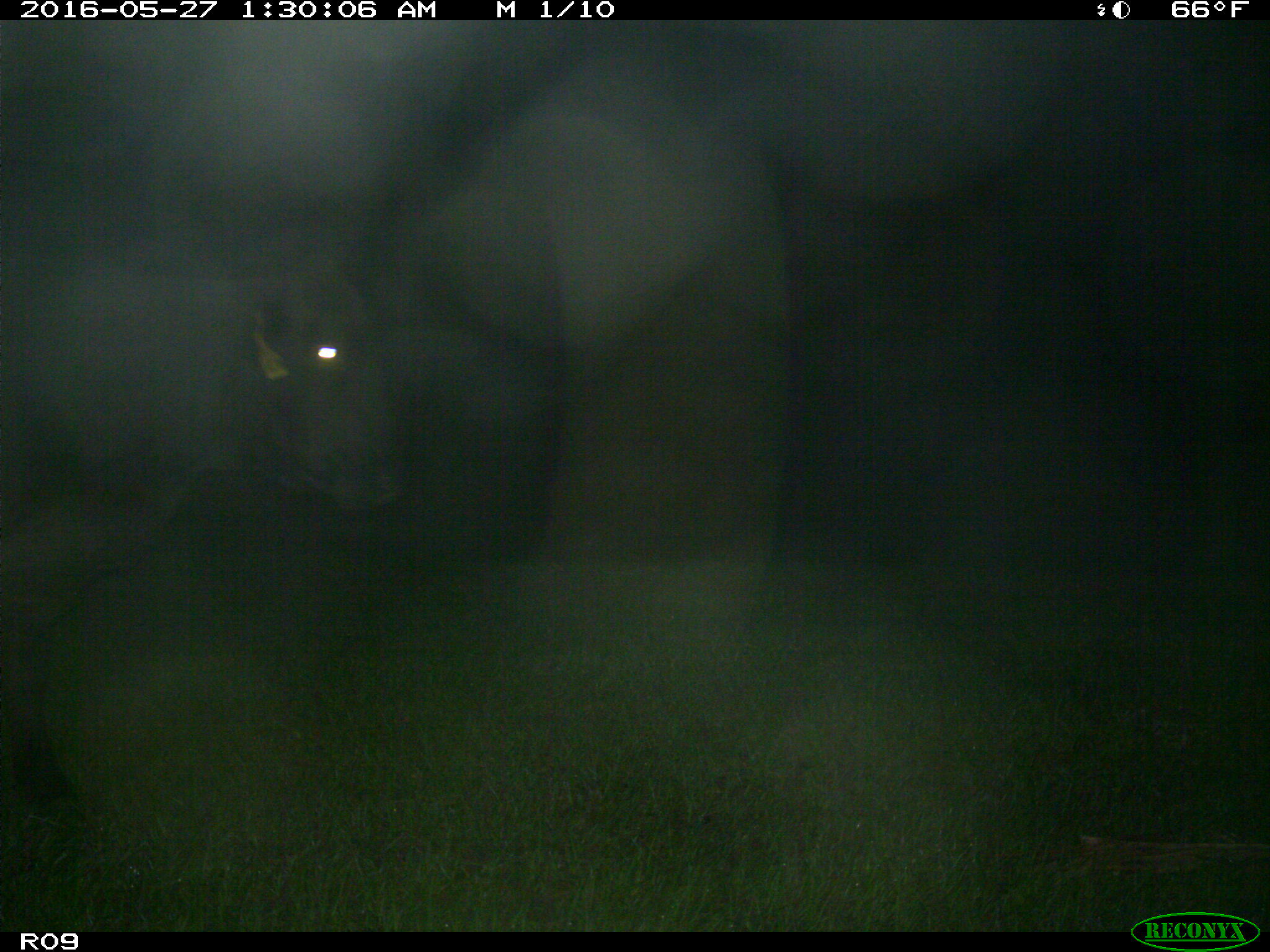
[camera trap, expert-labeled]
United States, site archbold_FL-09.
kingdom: Animalia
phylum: Chordata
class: Mammalia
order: Artiodactyla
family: Bovidae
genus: Bos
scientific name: Bos taurus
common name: domestic cow